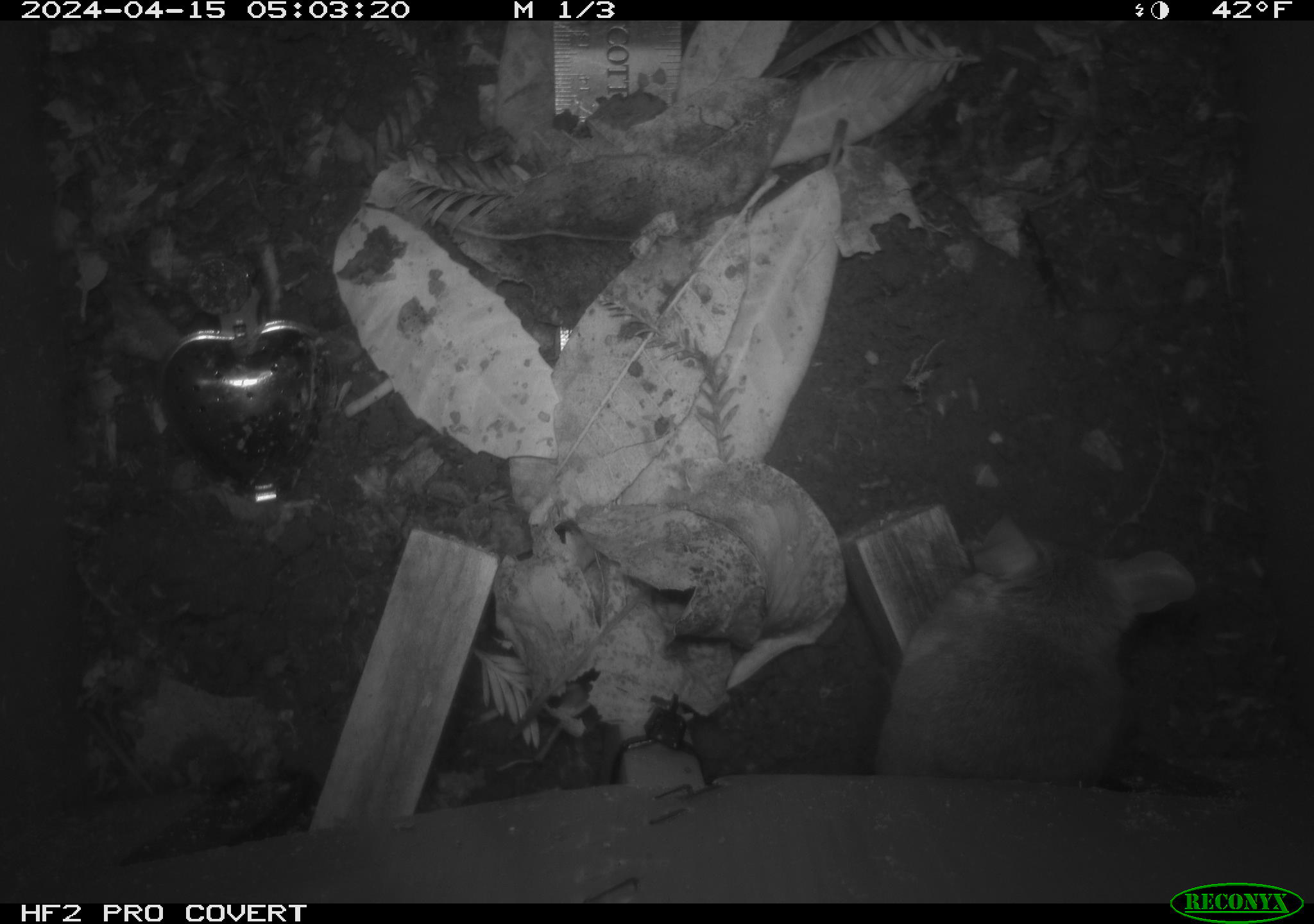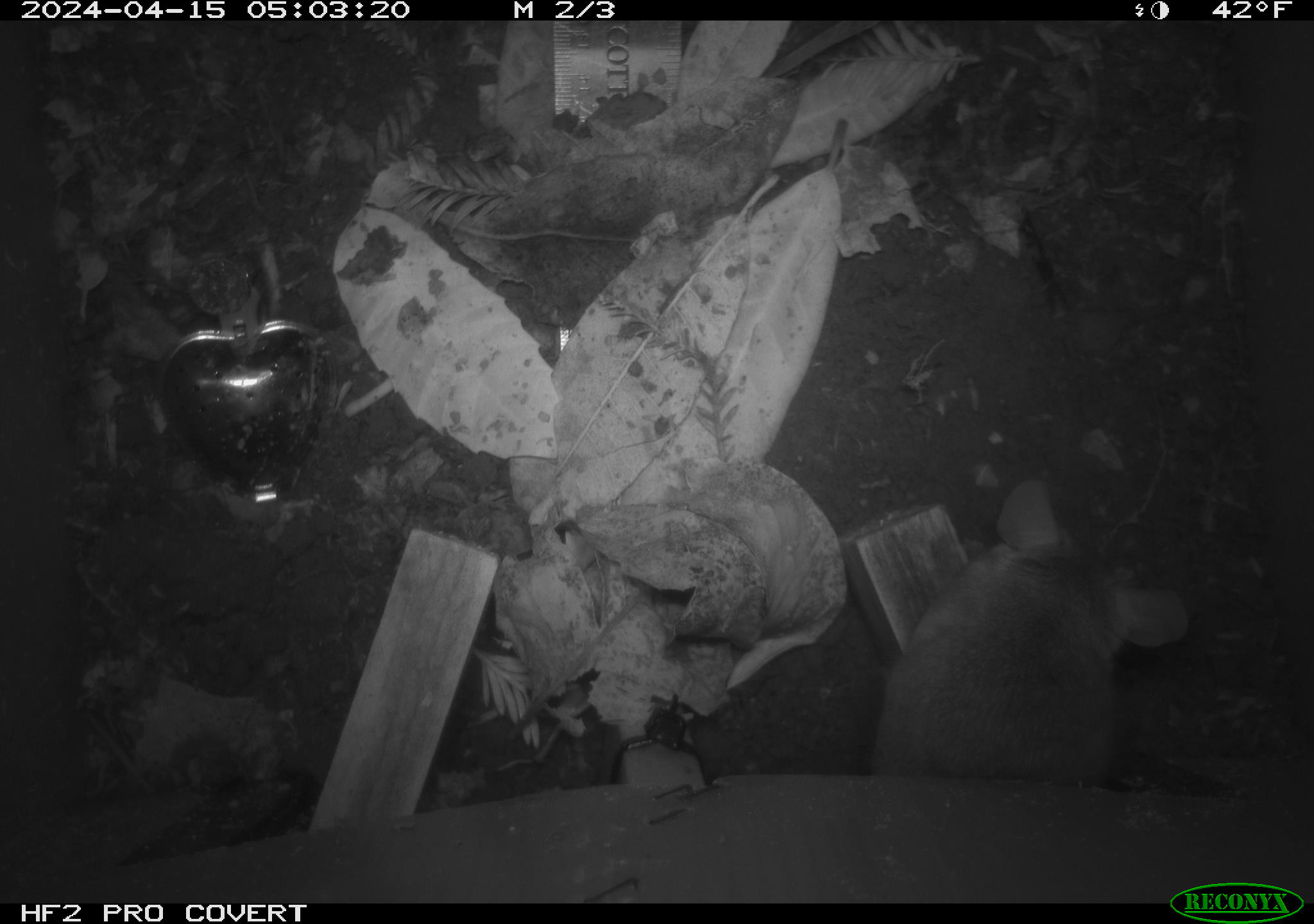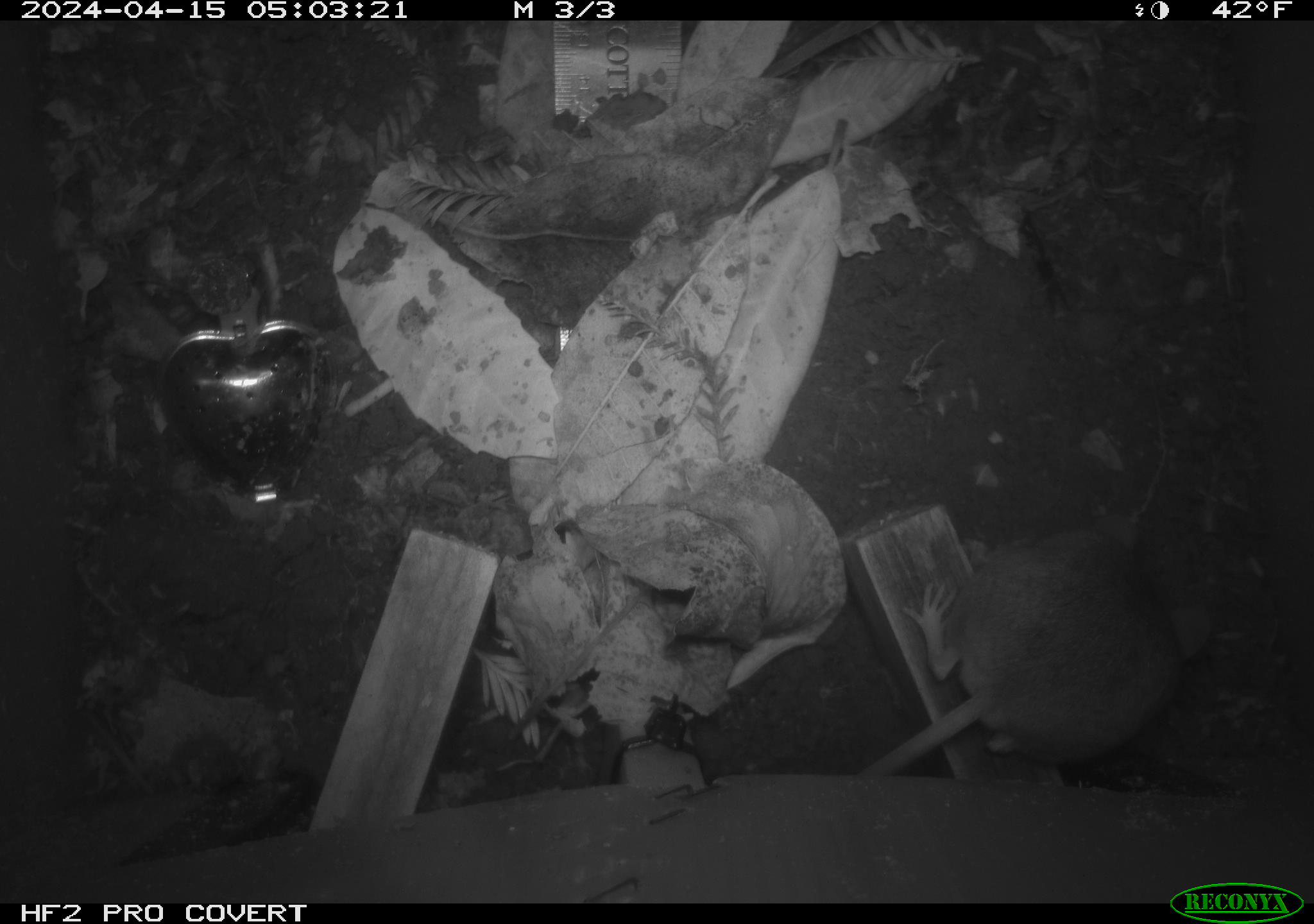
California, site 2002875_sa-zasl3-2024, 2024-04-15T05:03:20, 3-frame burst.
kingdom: Animalia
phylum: Chordata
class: Mammalia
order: Rodentia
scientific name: Rodentia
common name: rodent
Rodent (Rodentia).